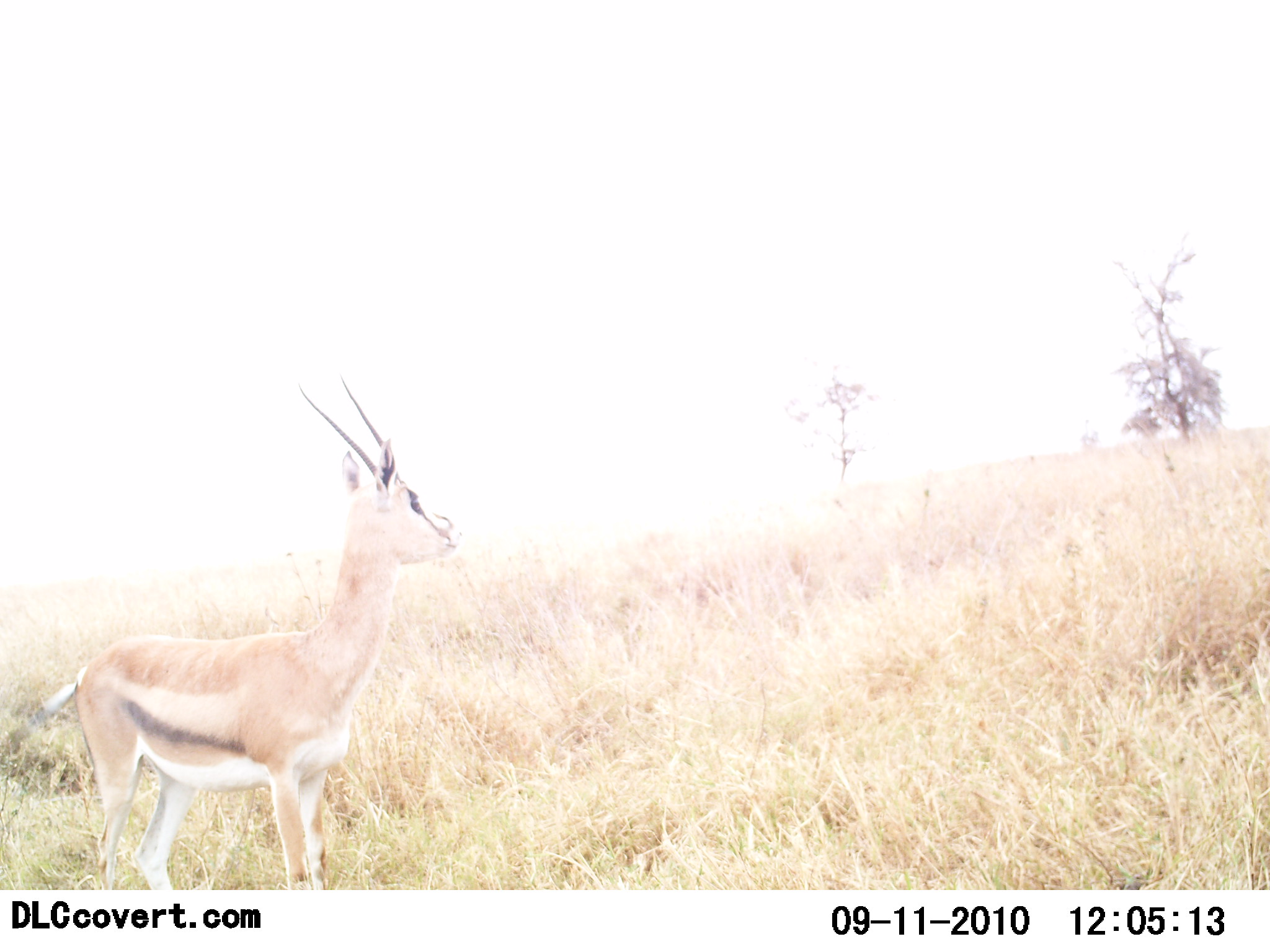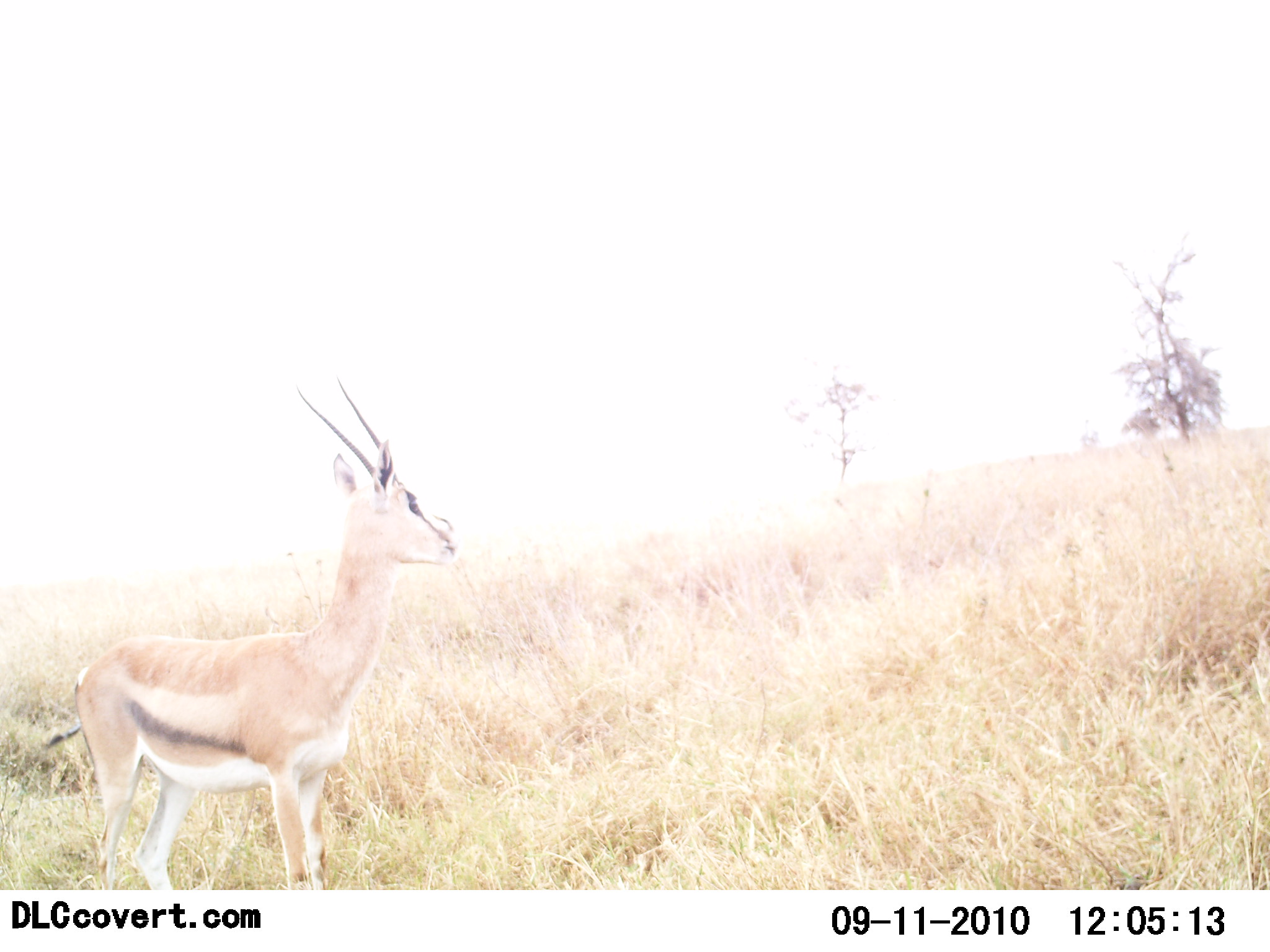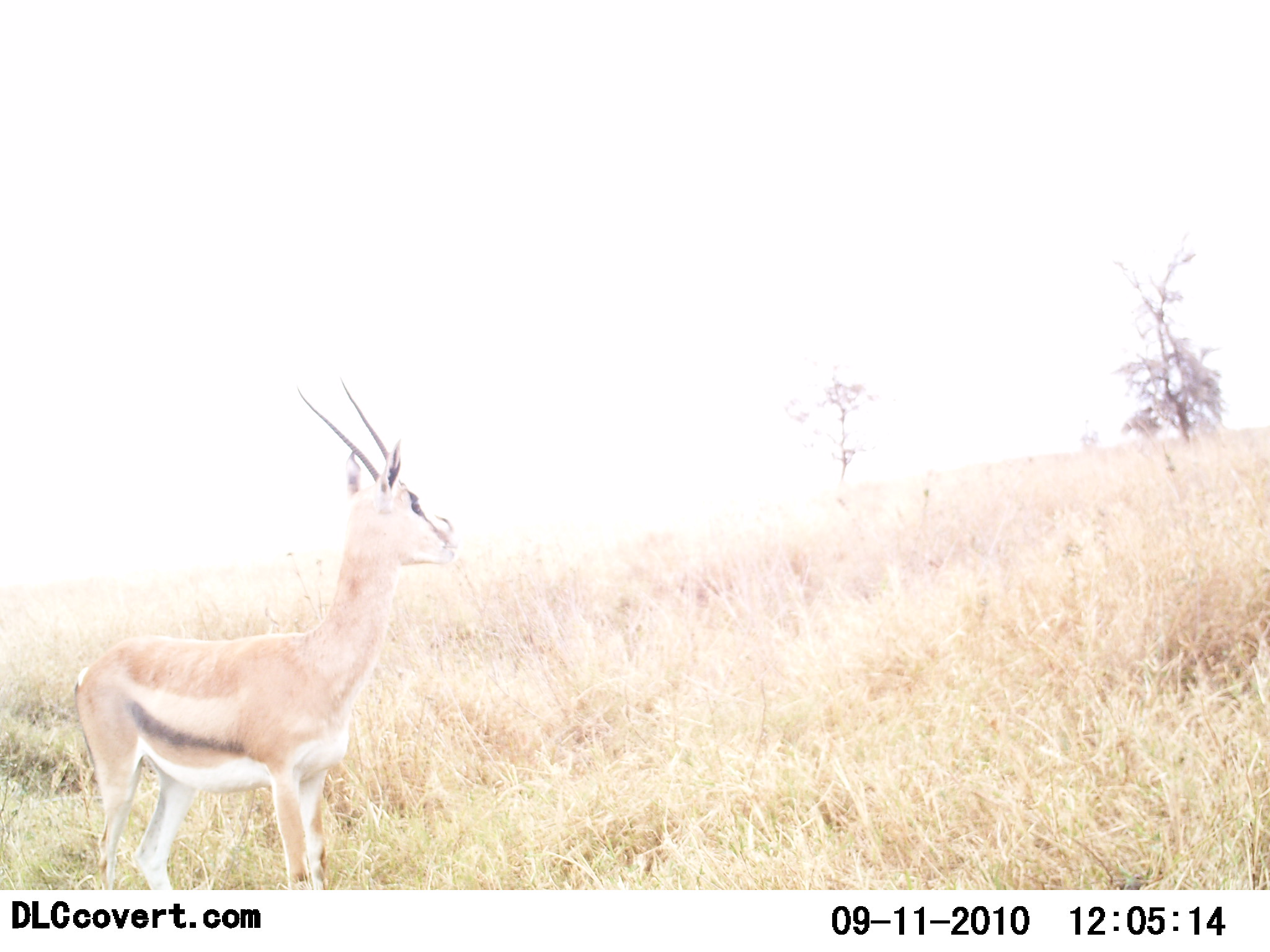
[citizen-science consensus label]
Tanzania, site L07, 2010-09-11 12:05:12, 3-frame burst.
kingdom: Animalia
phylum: Chordata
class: Mammalia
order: Artiodactyla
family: Bovidae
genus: Eudorcas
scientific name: Eudorcas thomsonii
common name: thomson's gazelle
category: gazellethomsons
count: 1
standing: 100%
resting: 6%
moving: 6%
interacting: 0%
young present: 0%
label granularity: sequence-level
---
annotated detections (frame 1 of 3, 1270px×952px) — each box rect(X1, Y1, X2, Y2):
animal: rect(35, 369, 463, 890)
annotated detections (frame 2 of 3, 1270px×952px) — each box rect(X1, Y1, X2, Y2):
animal: rect(43, 373, 463, 889)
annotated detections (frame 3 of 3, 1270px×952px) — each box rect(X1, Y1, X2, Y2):
animal: rect(66, 372, 459, 890)